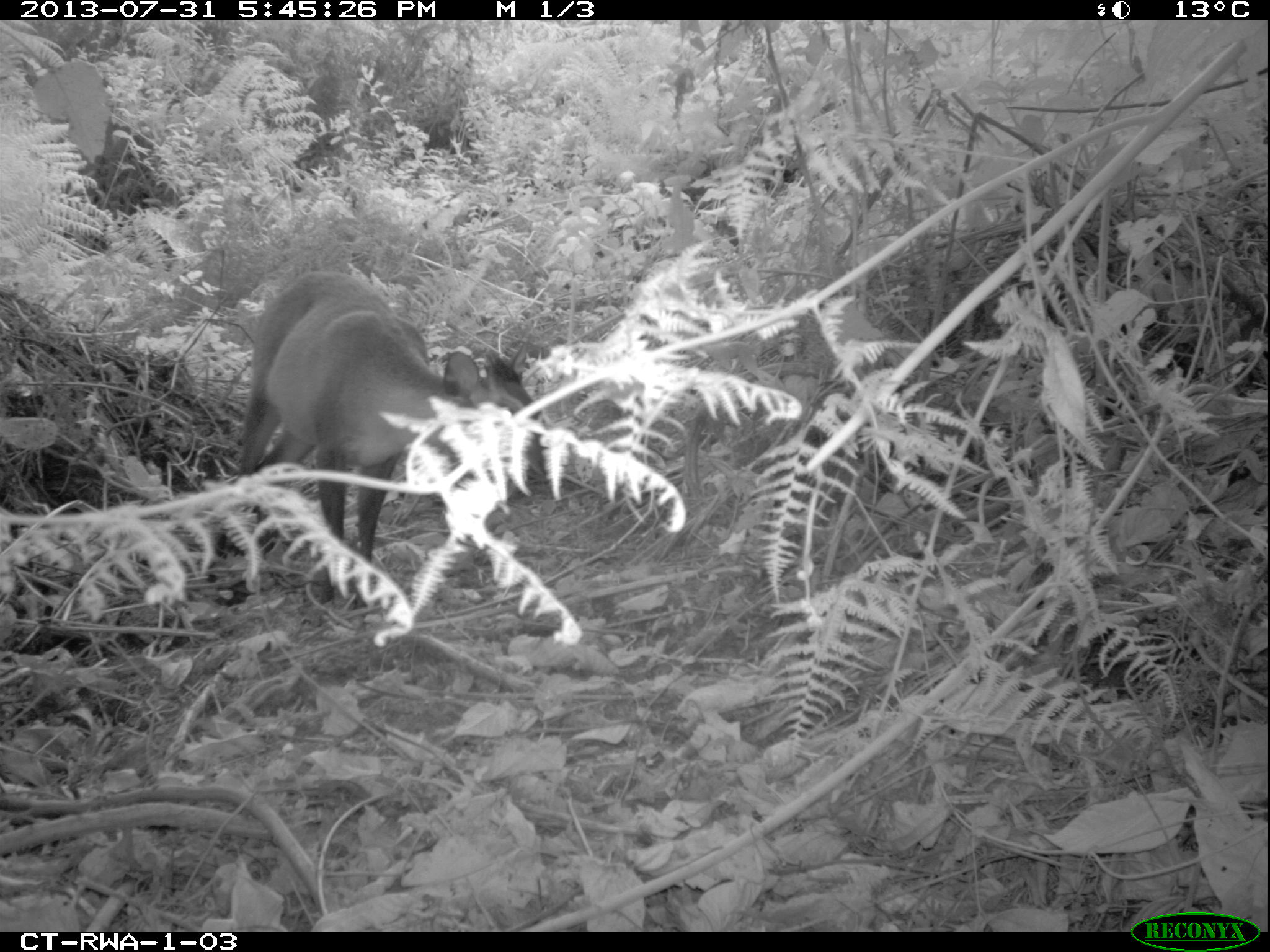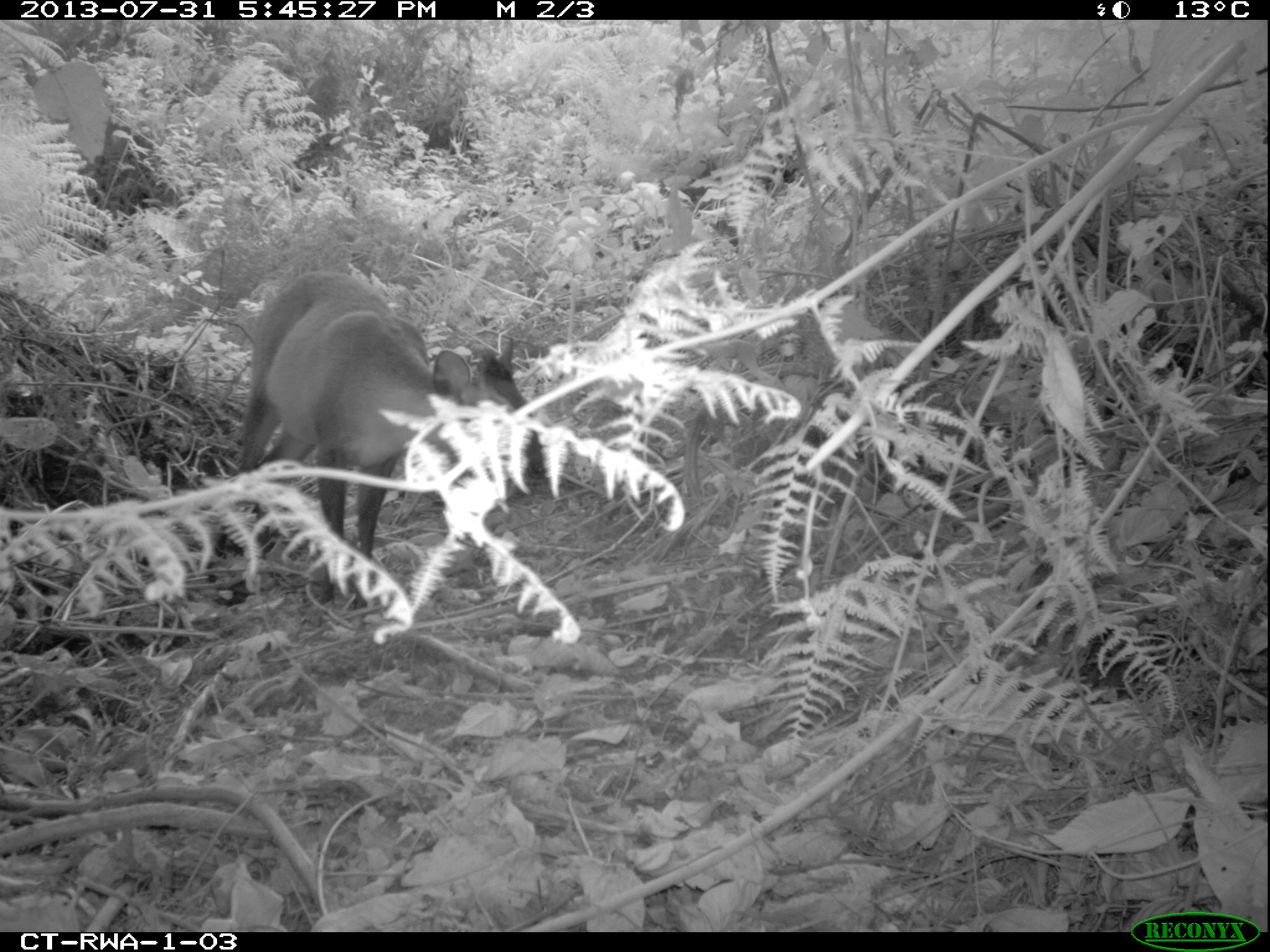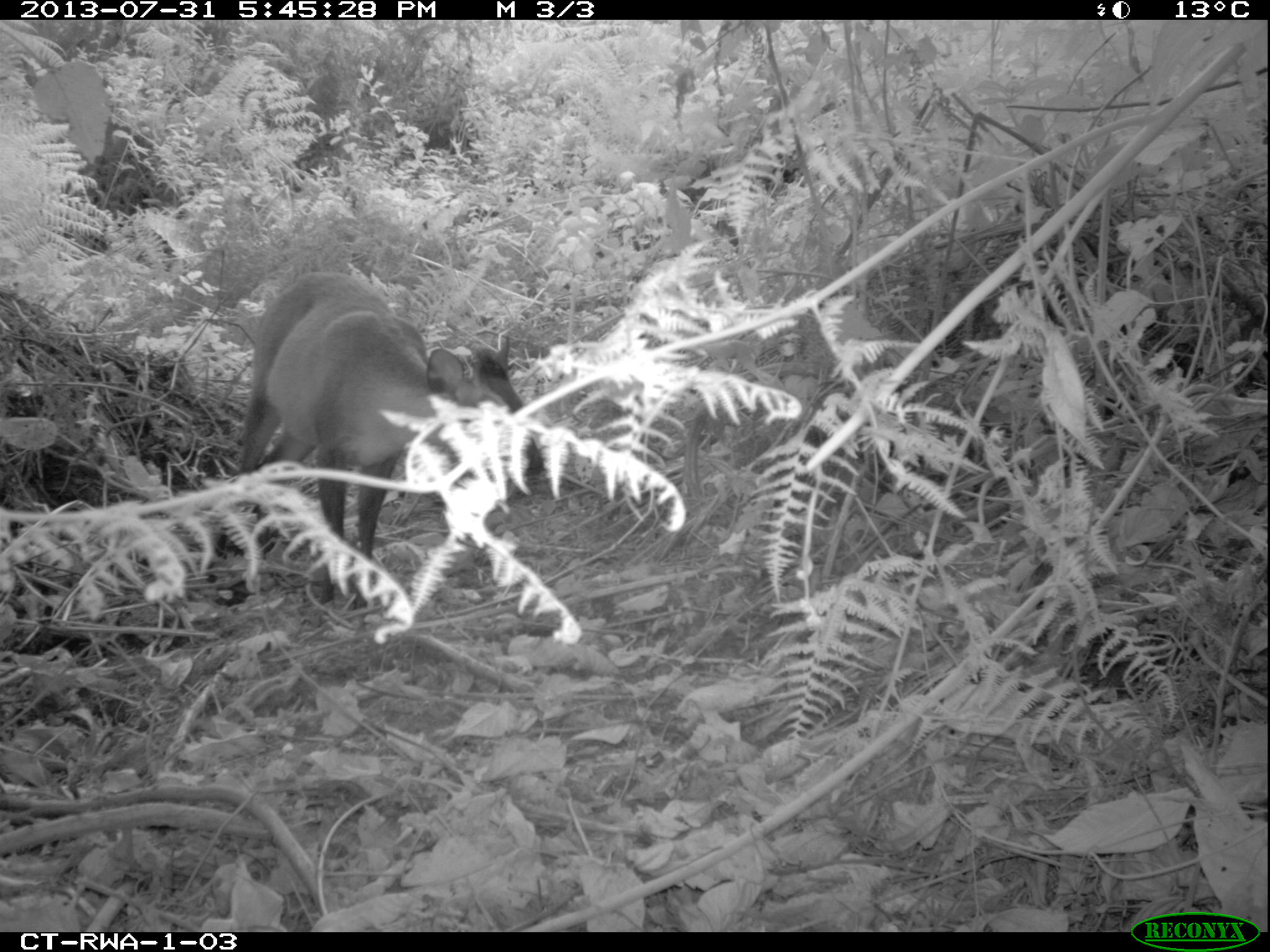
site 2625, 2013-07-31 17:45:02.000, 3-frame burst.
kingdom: Animalia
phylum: Chordata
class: Mammalia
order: Artiodactyla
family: Bovidae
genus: Cephalophus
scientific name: Cephalophus nigrifrons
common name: black-fronted duiker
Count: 1.